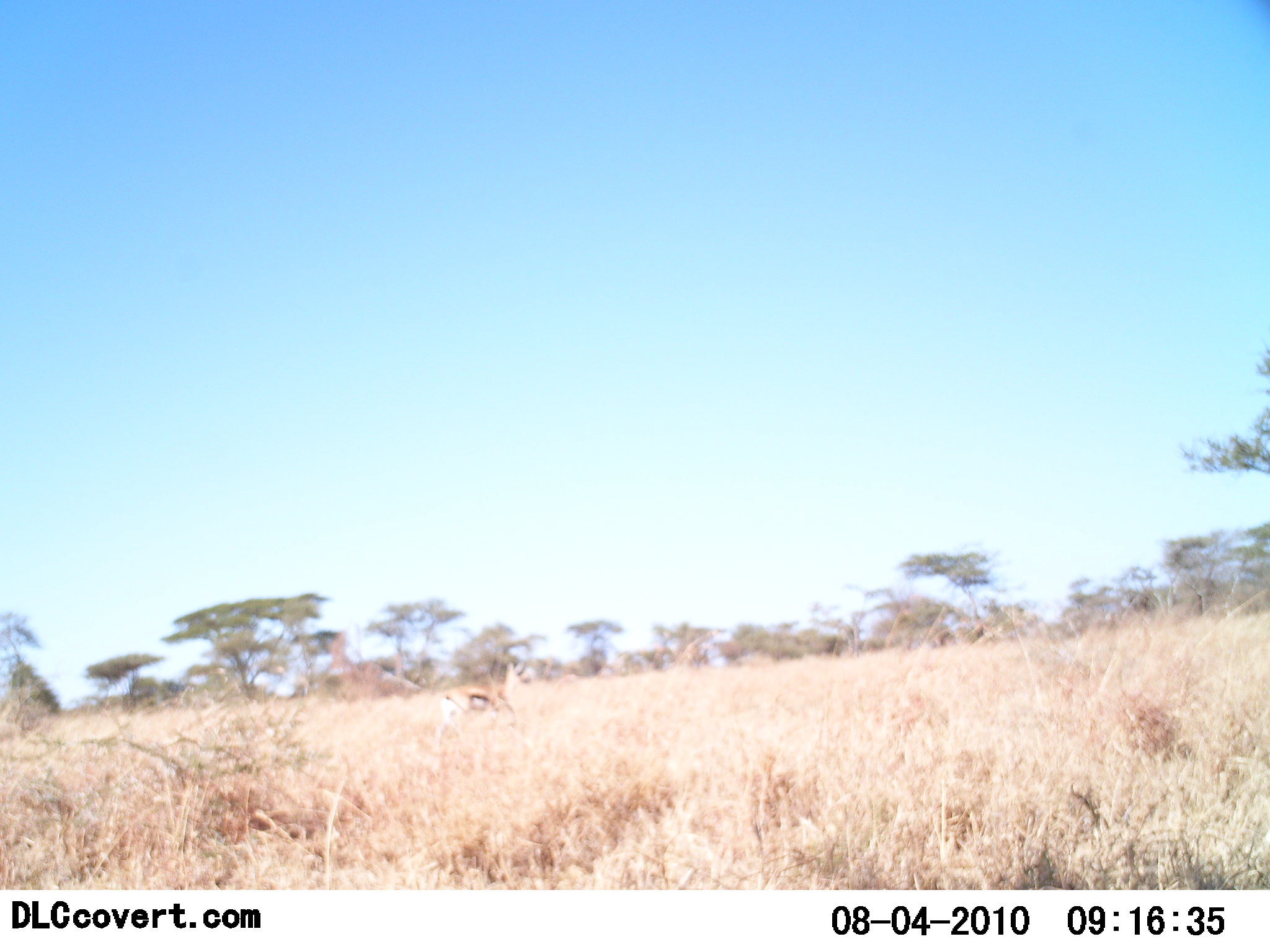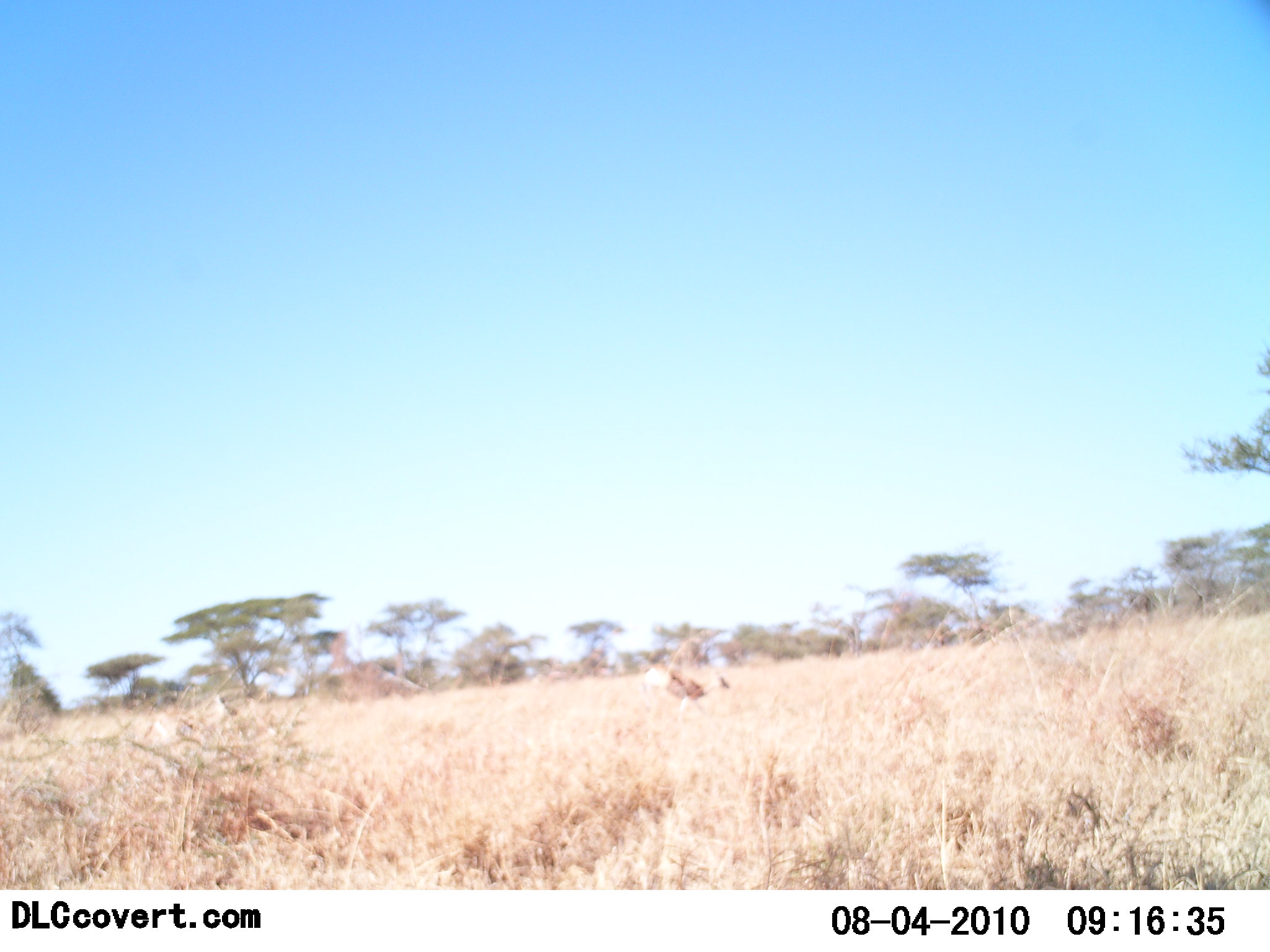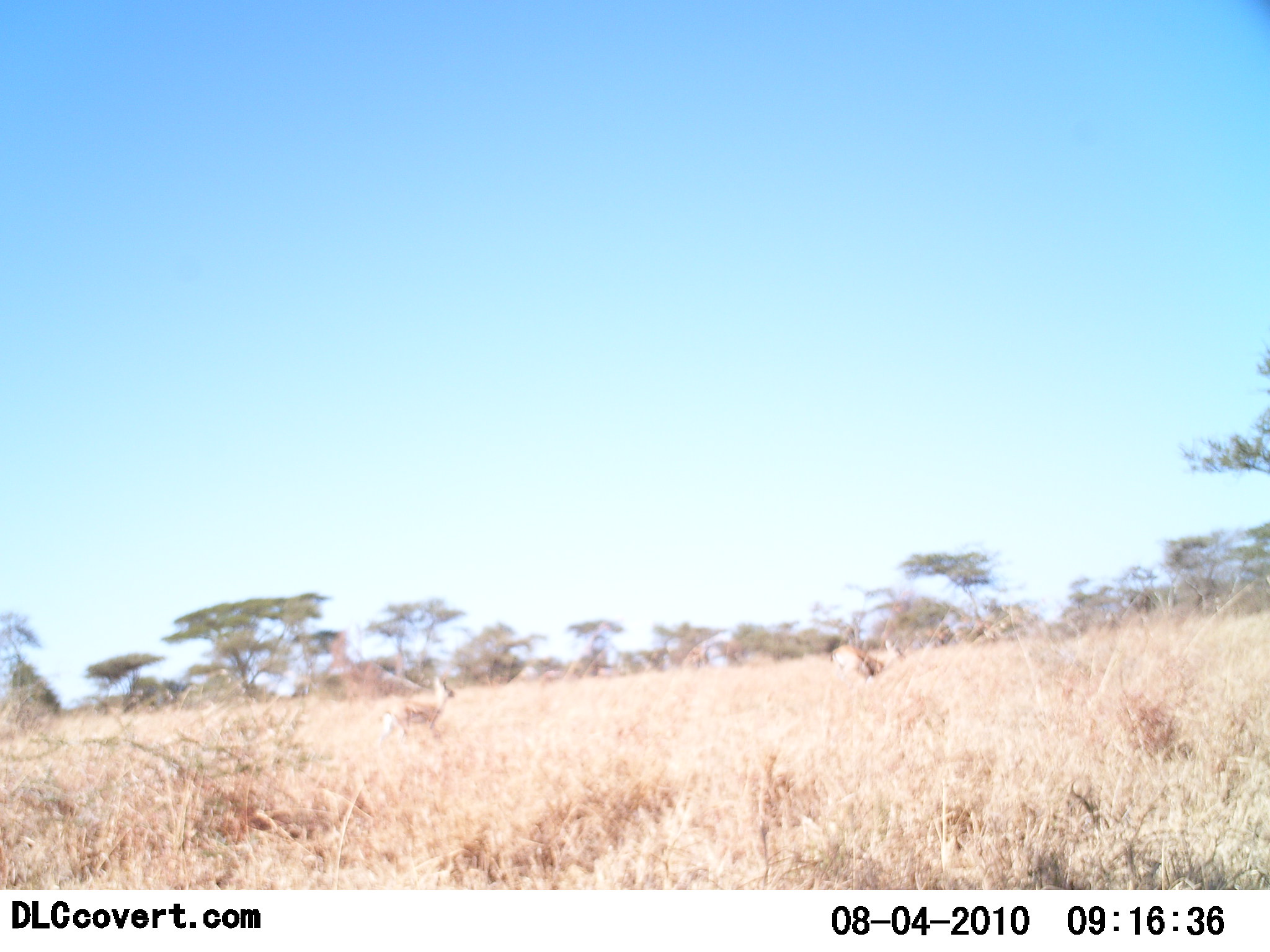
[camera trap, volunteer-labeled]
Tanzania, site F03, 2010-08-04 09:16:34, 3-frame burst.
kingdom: Animalia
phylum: Chordata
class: Mammalia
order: Artiodactyla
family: Bovidae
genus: Eudorcas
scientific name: Eudorcas thomsonii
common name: thomson's gazelle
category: gazellethomsons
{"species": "gazellethomsons (thomson's gazelle) (Eudorcas thomsonii)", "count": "2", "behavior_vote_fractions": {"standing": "0%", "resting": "0%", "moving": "100%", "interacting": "8%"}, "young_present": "8%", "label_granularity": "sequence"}